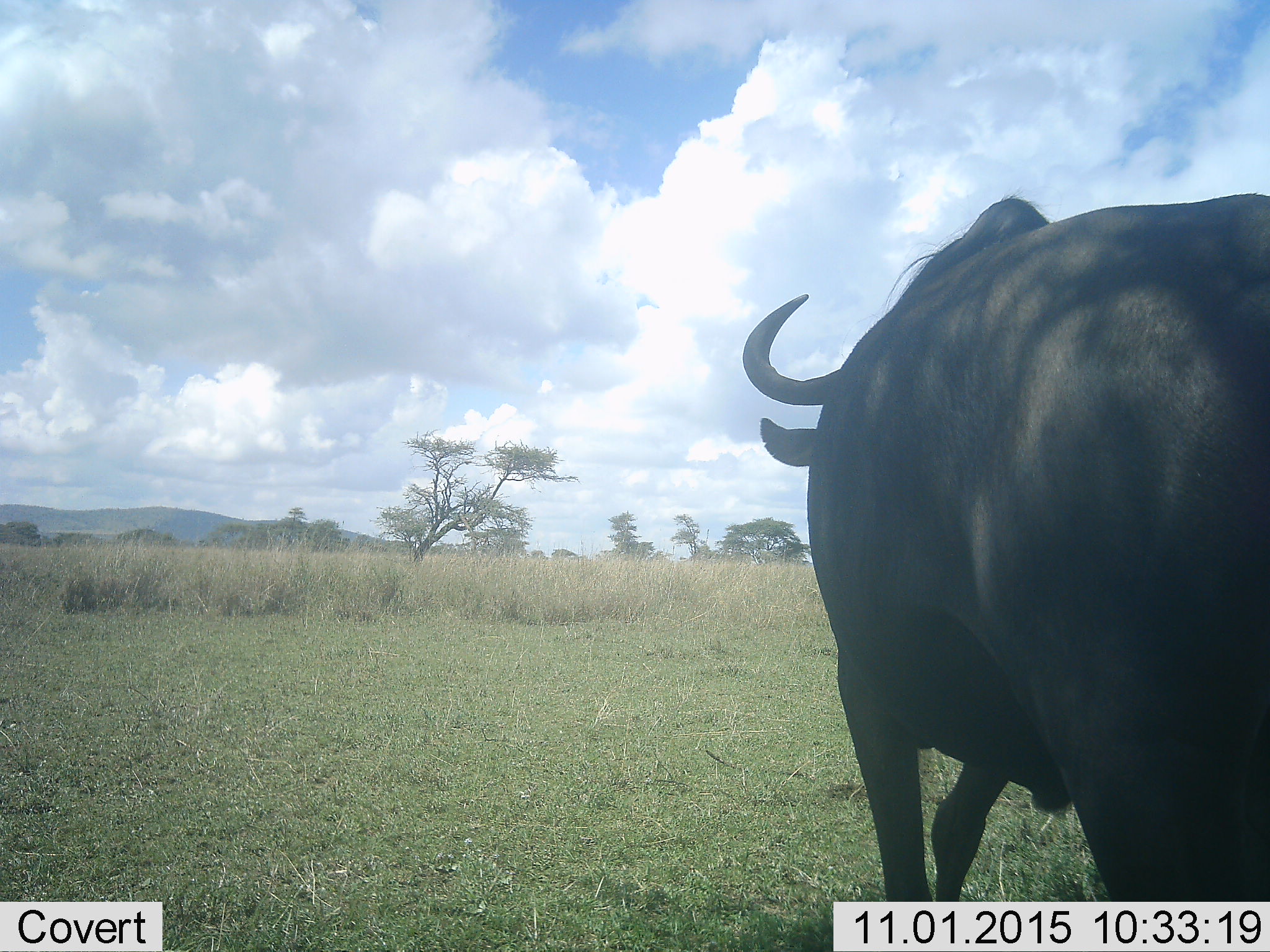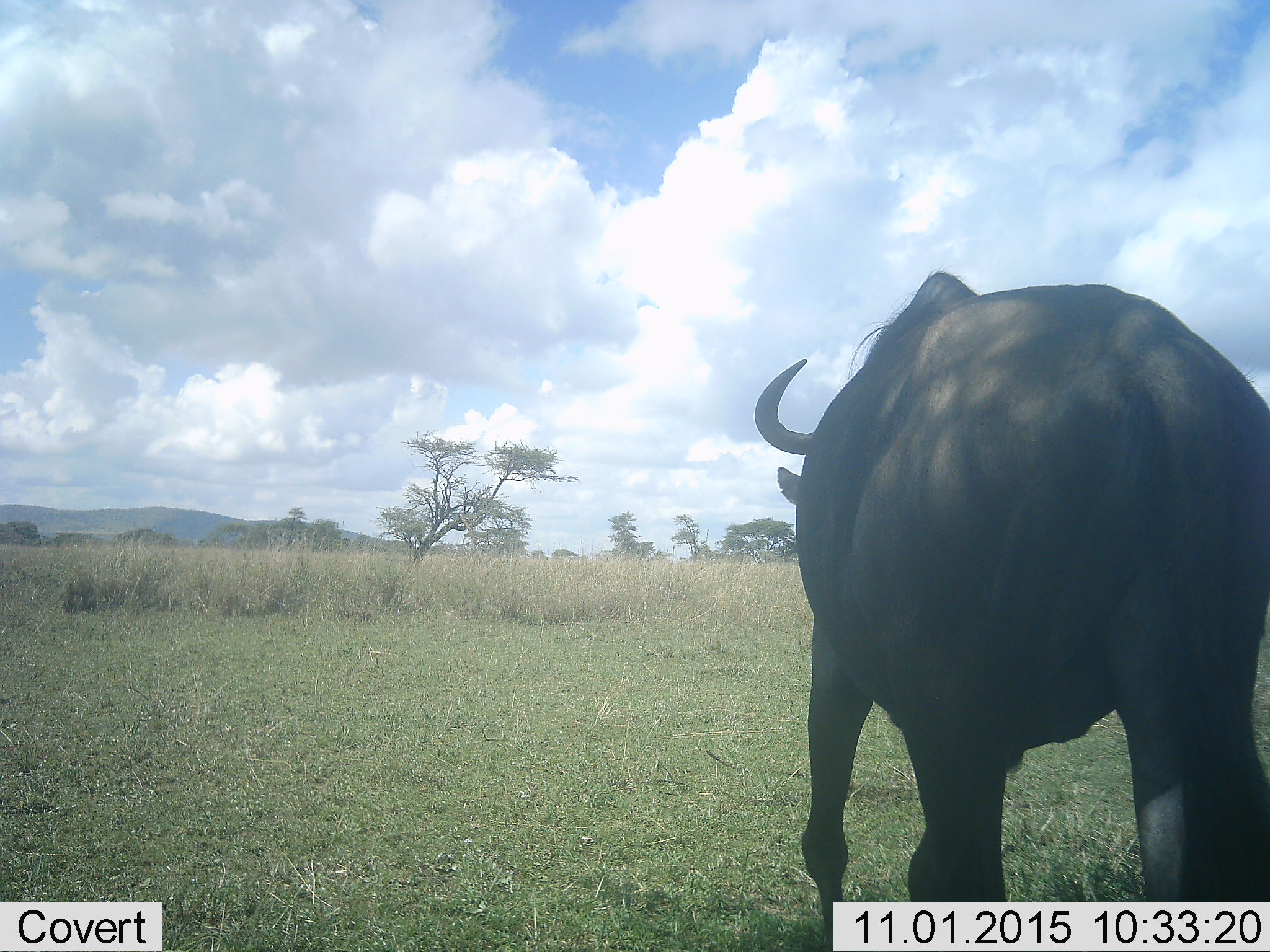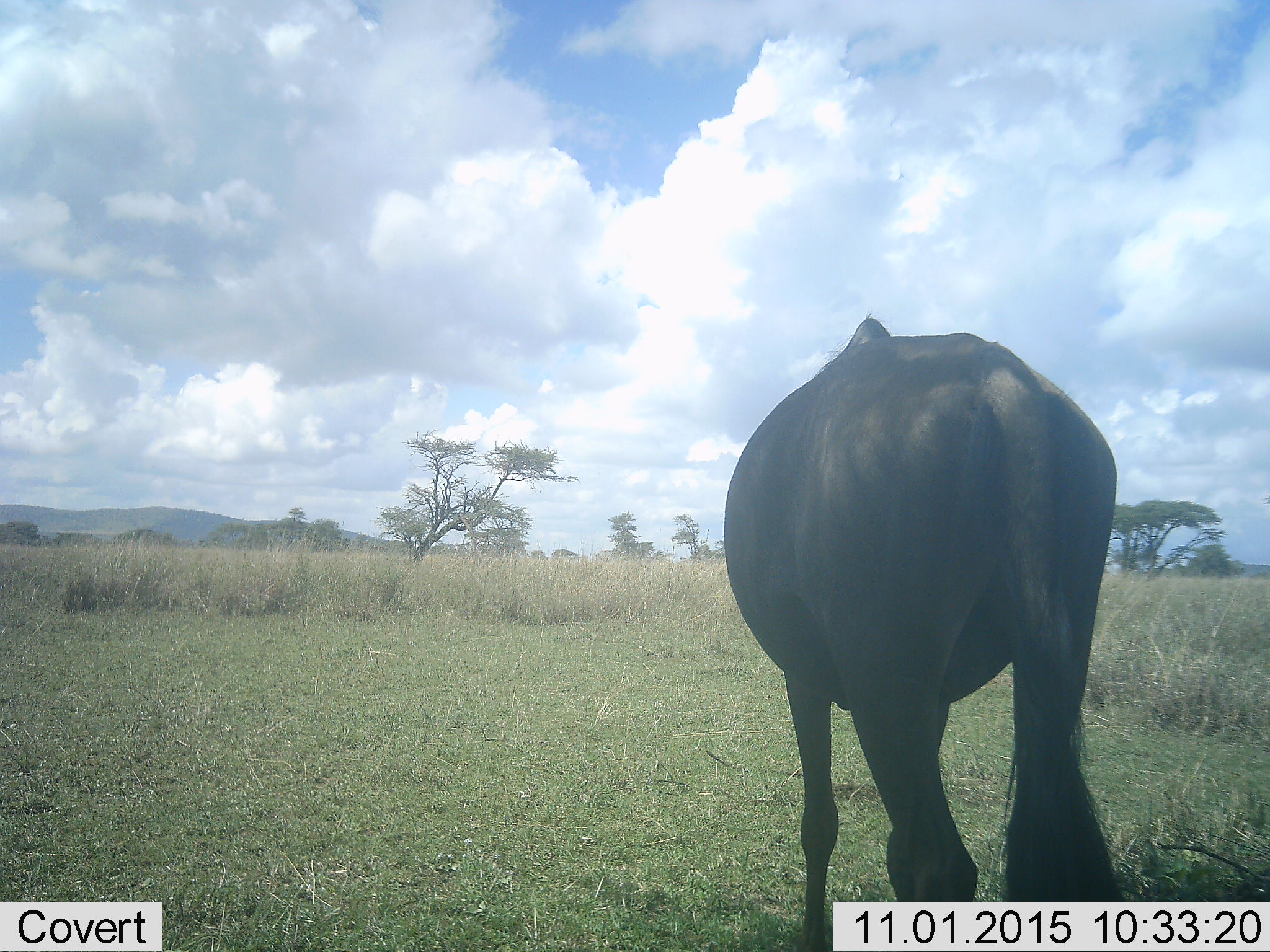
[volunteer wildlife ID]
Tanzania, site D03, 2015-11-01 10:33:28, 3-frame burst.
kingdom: Animalia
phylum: Chordata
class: Mammalia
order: Artiodactyla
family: Bovidae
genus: Syncerus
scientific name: Syncerus caffer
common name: cape buffalo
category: buffalo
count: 1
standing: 20%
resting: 0%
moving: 80%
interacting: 0%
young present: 0%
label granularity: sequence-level